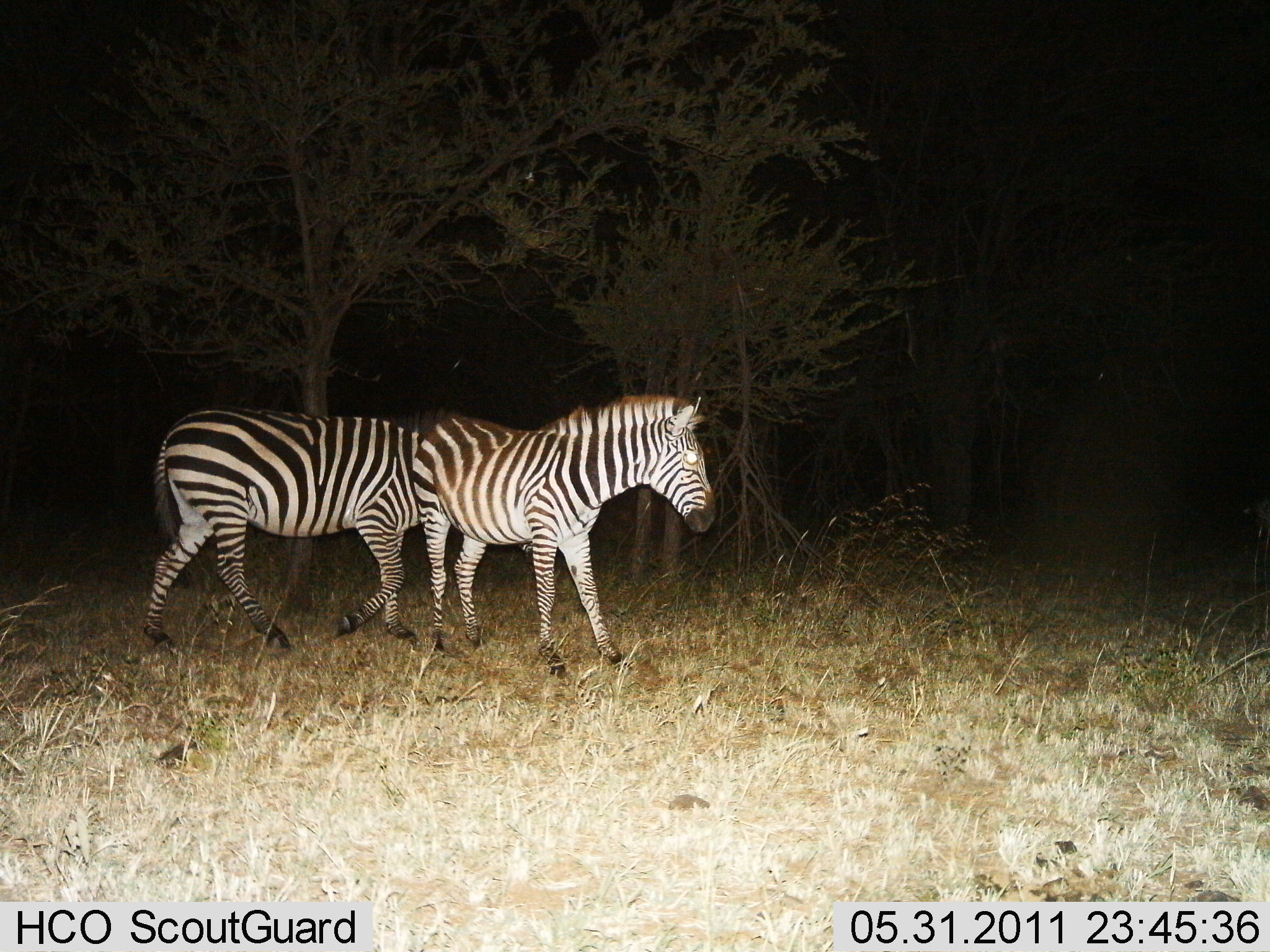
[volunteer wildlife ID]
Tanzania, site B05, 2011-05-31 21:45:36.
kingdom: Animalia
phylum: Chordata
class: Mammalia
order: Perissodactyla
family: Equidae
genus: Equus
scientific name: Equus quagga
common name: plains zebra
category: zebra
Zebra (plains zebra) (Equus quagga), count 2. Behavior (volunteer vote fractions): standing 42%, resting 0%, moving 83%, interacting 0%. Young present (vote fraction): 0%. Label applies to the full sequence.